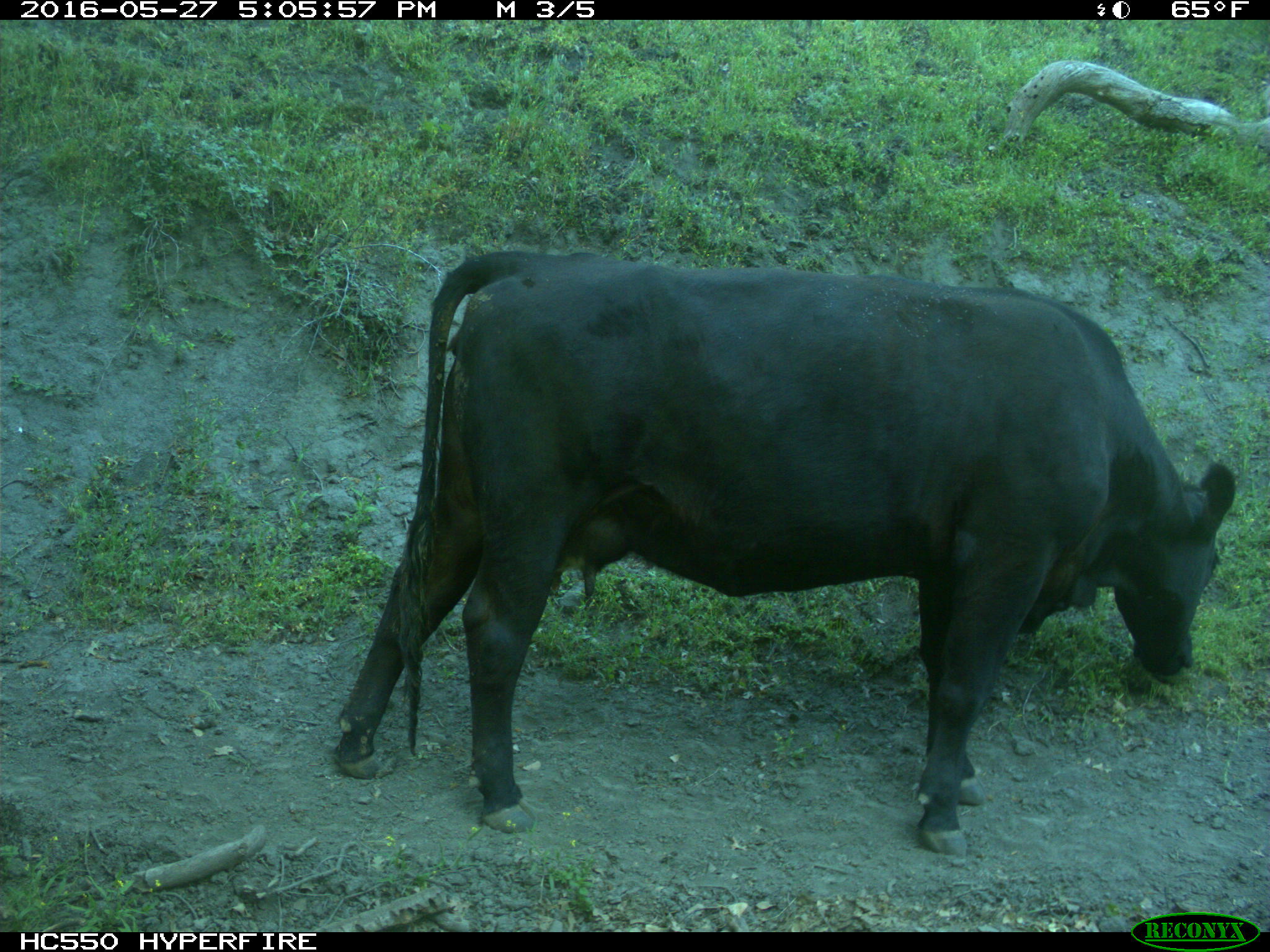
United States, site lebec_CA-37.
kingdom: Animalia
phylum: Chordata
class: Mammalia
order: Artiodactyla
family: Bovidae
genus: Bos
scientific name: Bos taurus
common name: domestic cow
Bos taurus (domestic cow).